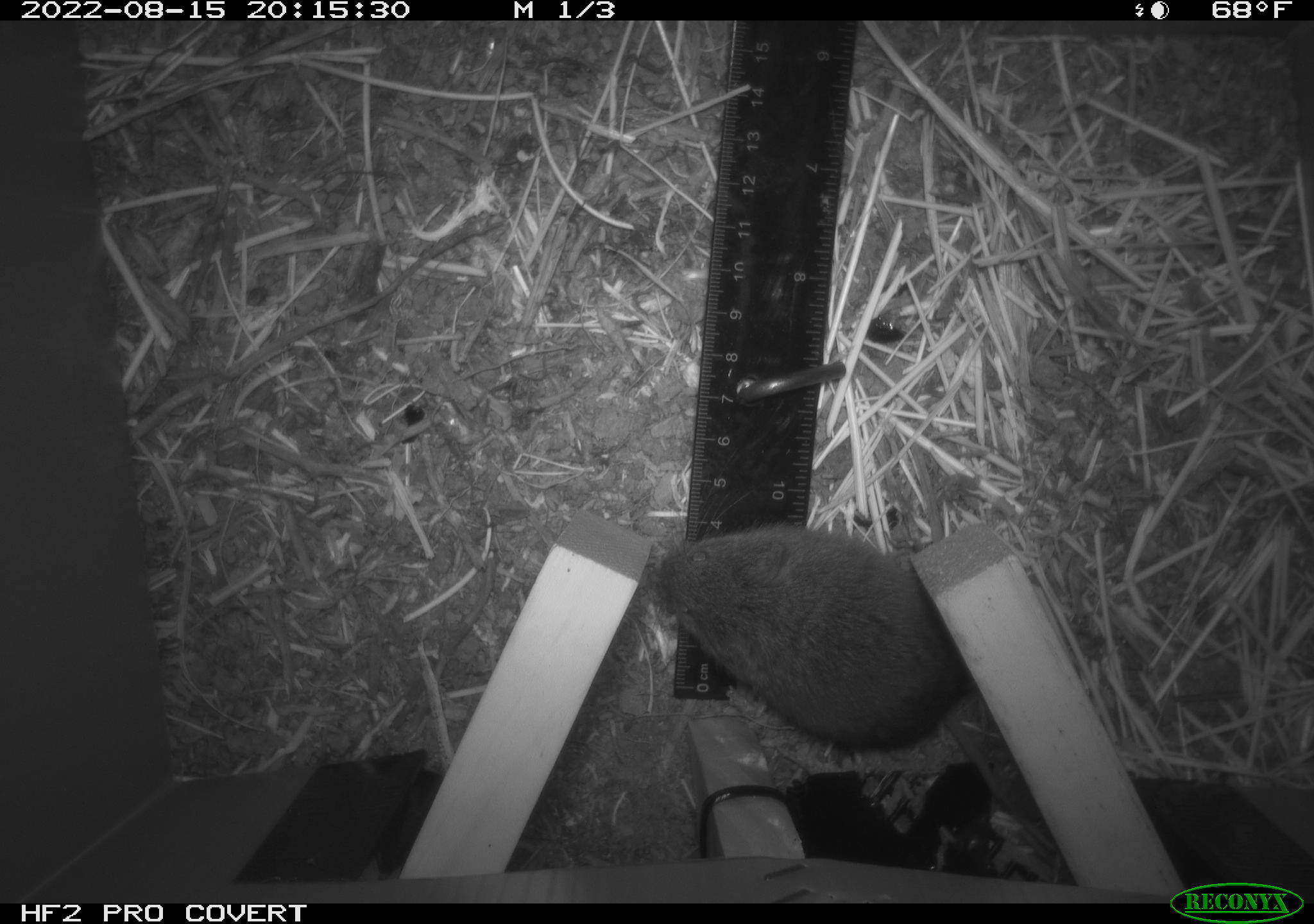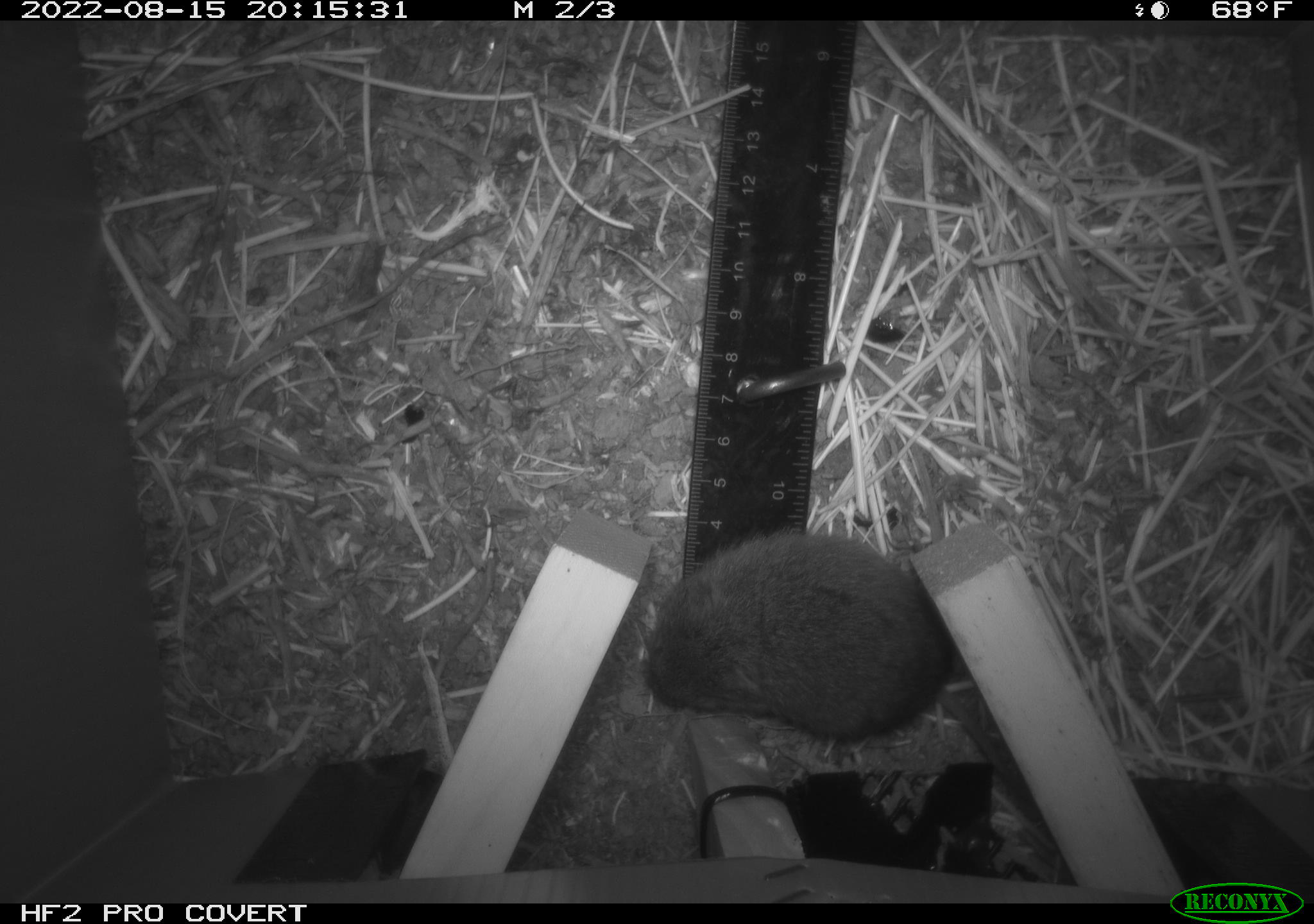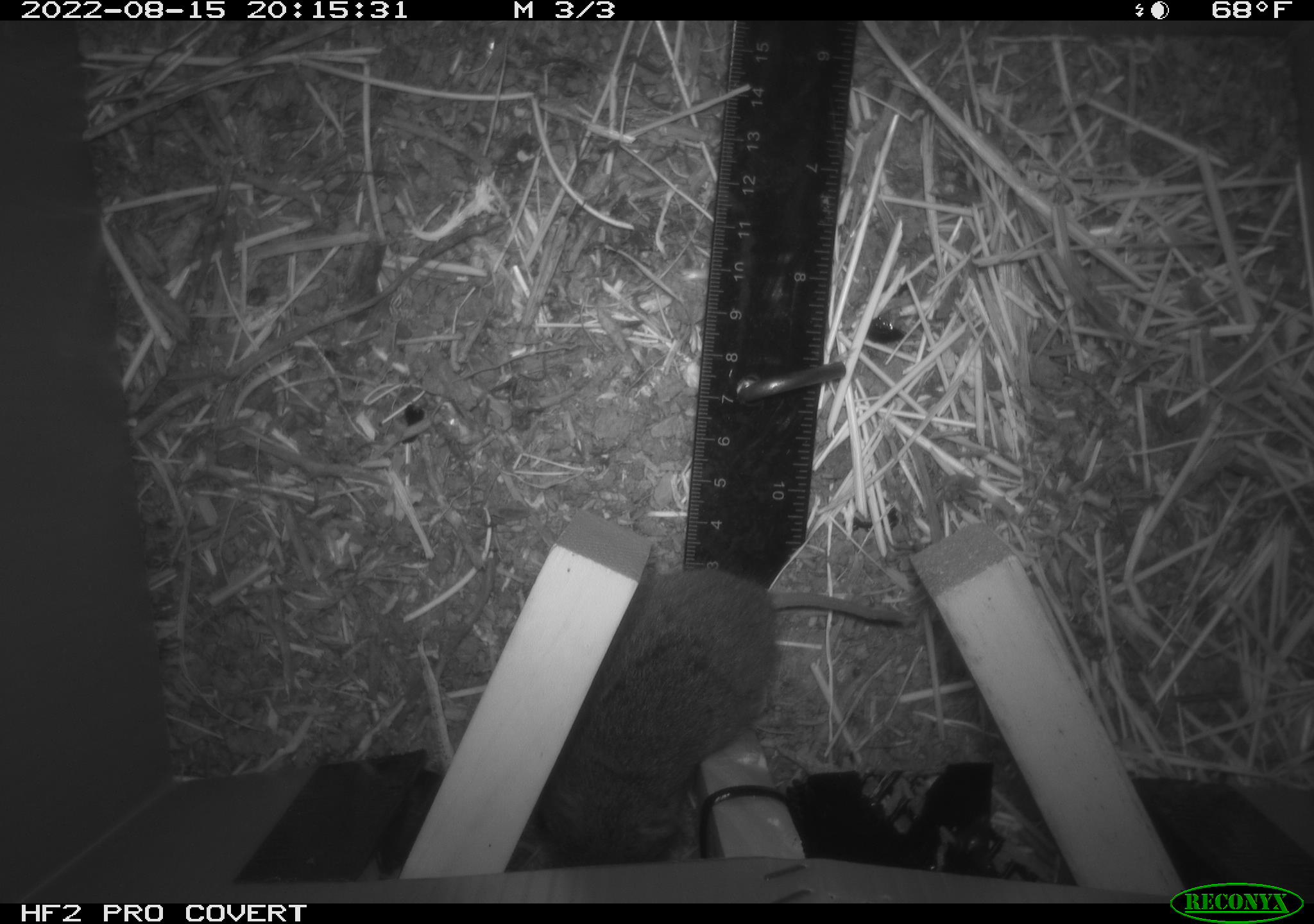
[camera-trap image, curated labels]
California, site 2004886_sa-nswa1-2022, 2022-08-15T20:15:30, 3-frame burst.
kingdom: Animalia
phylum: Chordata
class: Mammalia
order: Rodentia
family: Cricetidae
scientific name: Cricetidae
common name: hamsters, voles, lemmings, and allies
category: cricetidae family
Cricetidae family (hamsters, voles, lemmings, and allies) (Cricetidae).